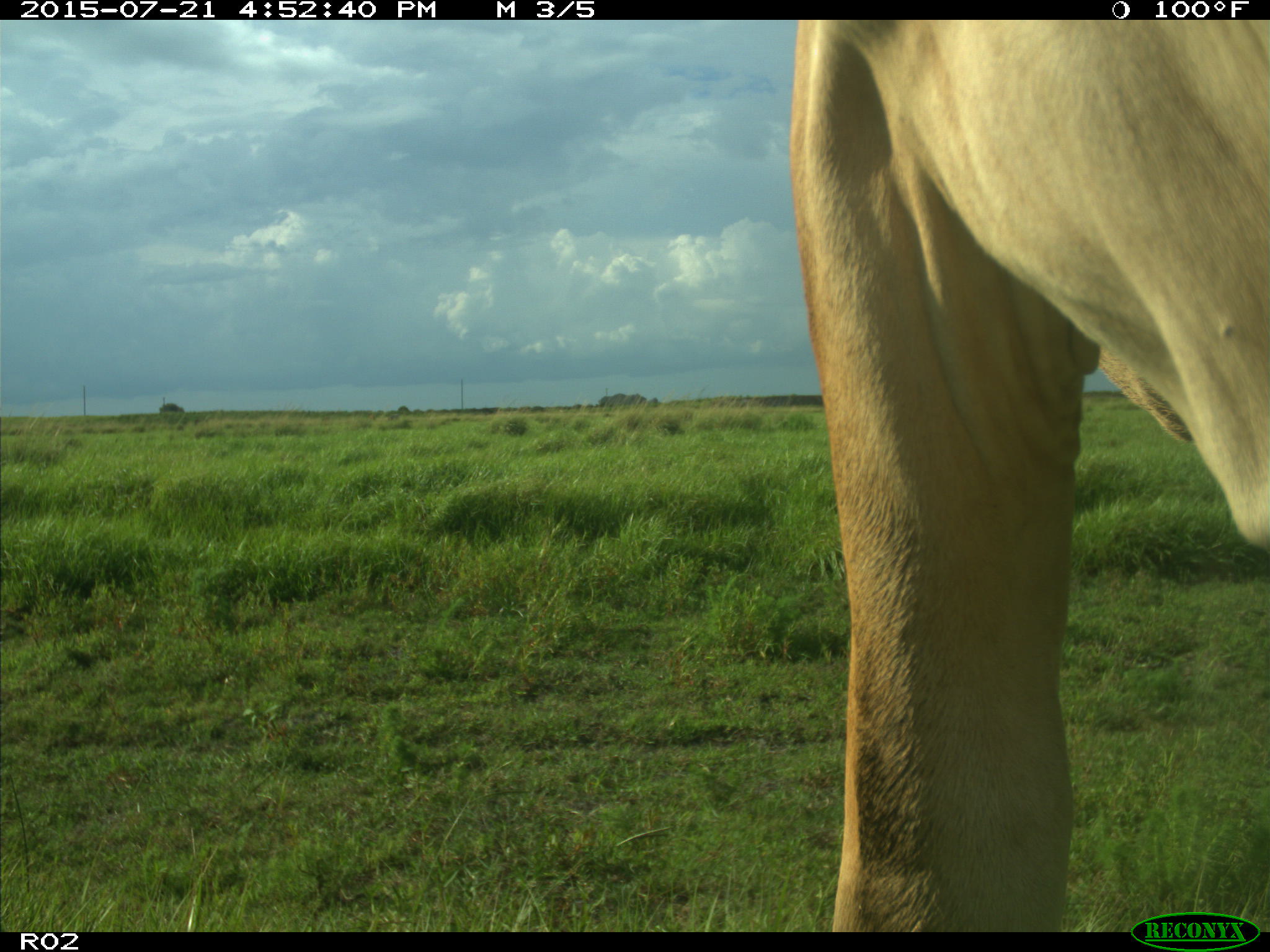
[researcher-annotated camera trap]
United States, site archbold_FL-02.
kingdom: Animalia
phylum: Chordata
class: Mammalia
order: Artiodactyla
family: Bovidae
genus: Bos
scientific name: Bos taurus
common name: domestic cow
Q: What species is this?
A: Bos taurus (domestic cow).